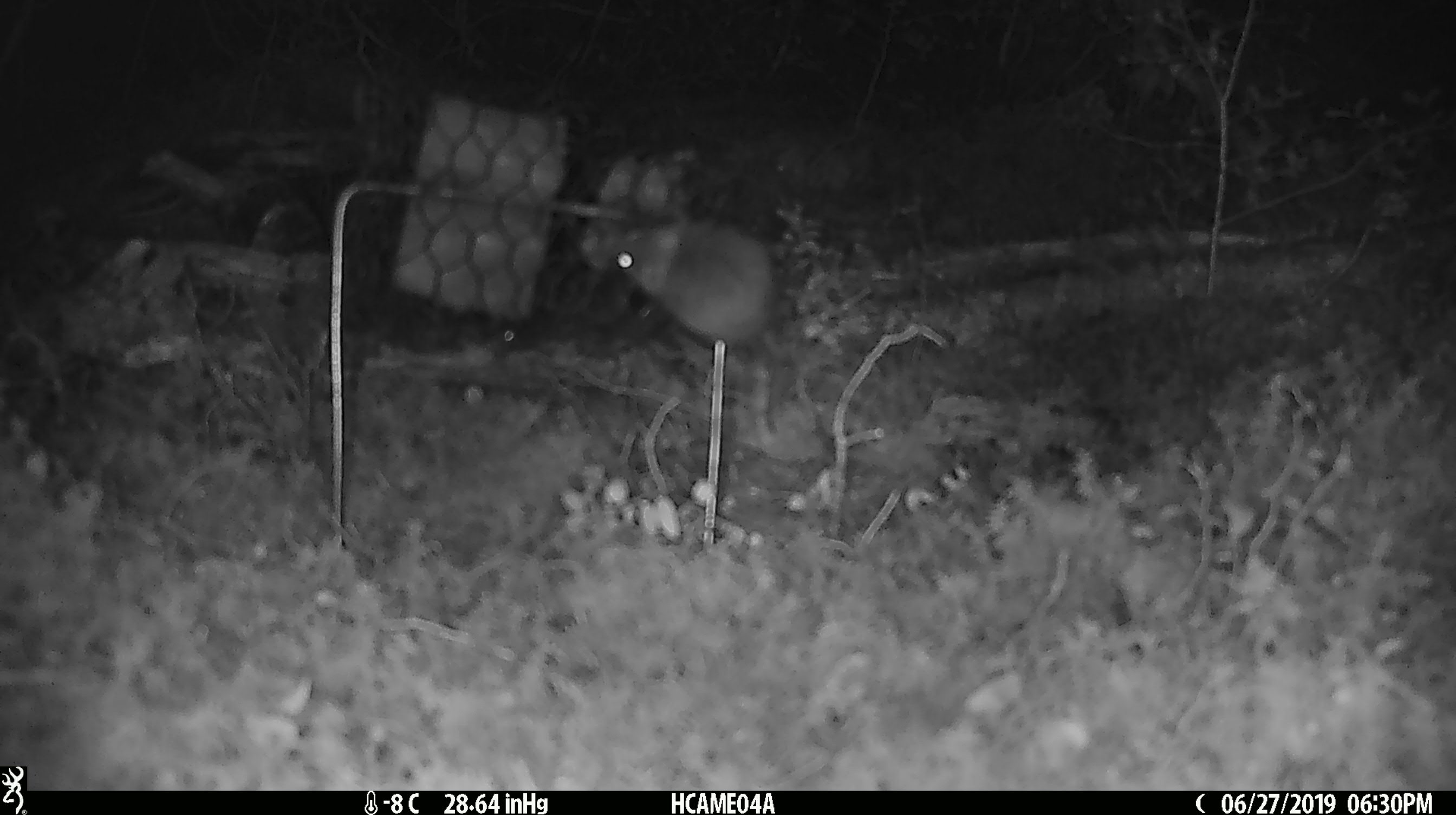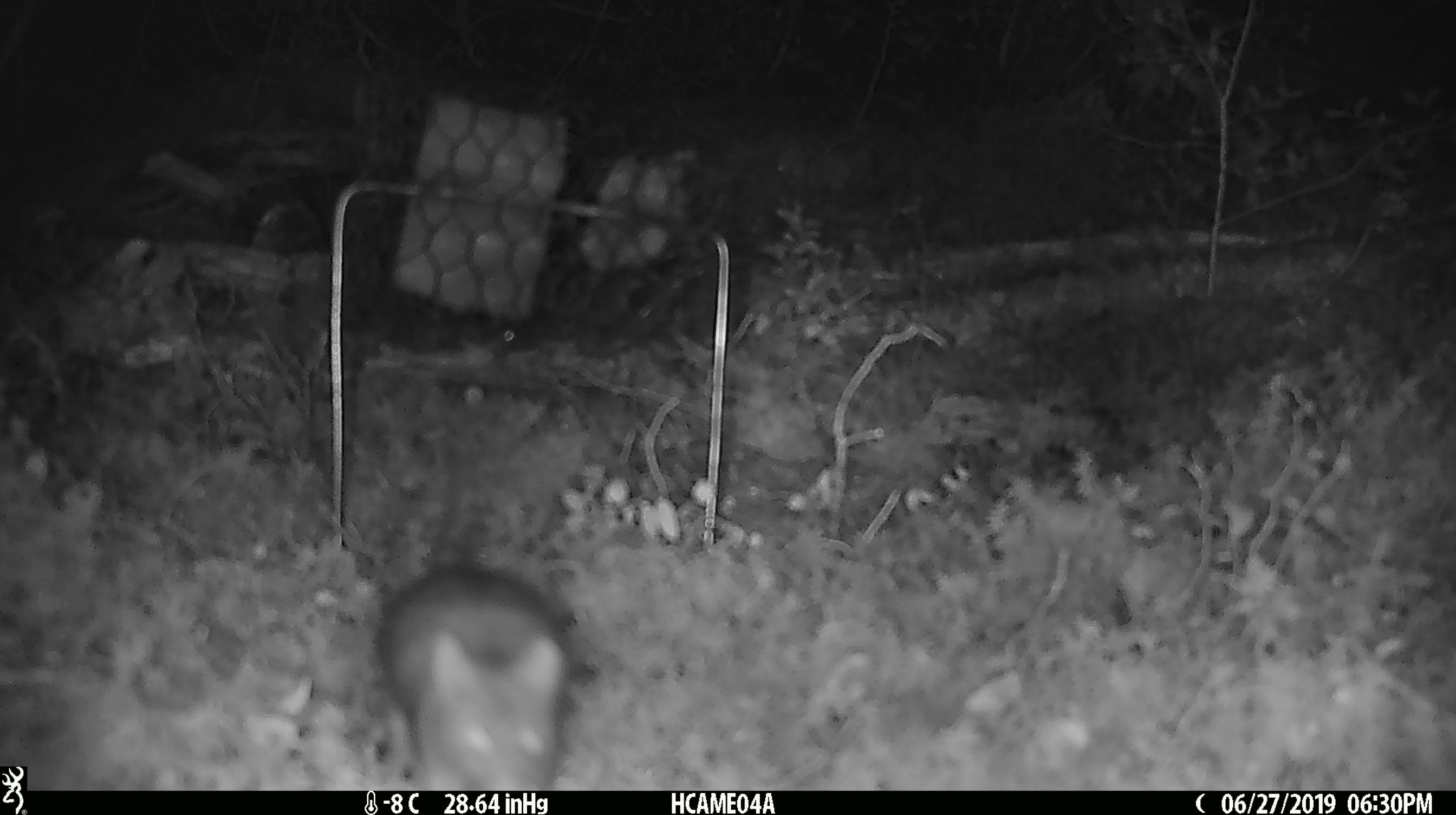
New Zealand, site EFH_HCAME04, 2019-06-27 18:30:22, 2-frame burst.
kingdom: Animalia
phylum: Chordata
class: Mammalia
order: Rodentia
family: Muridae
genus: Mus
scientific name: Mus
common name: mouse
Mouse (Mus).